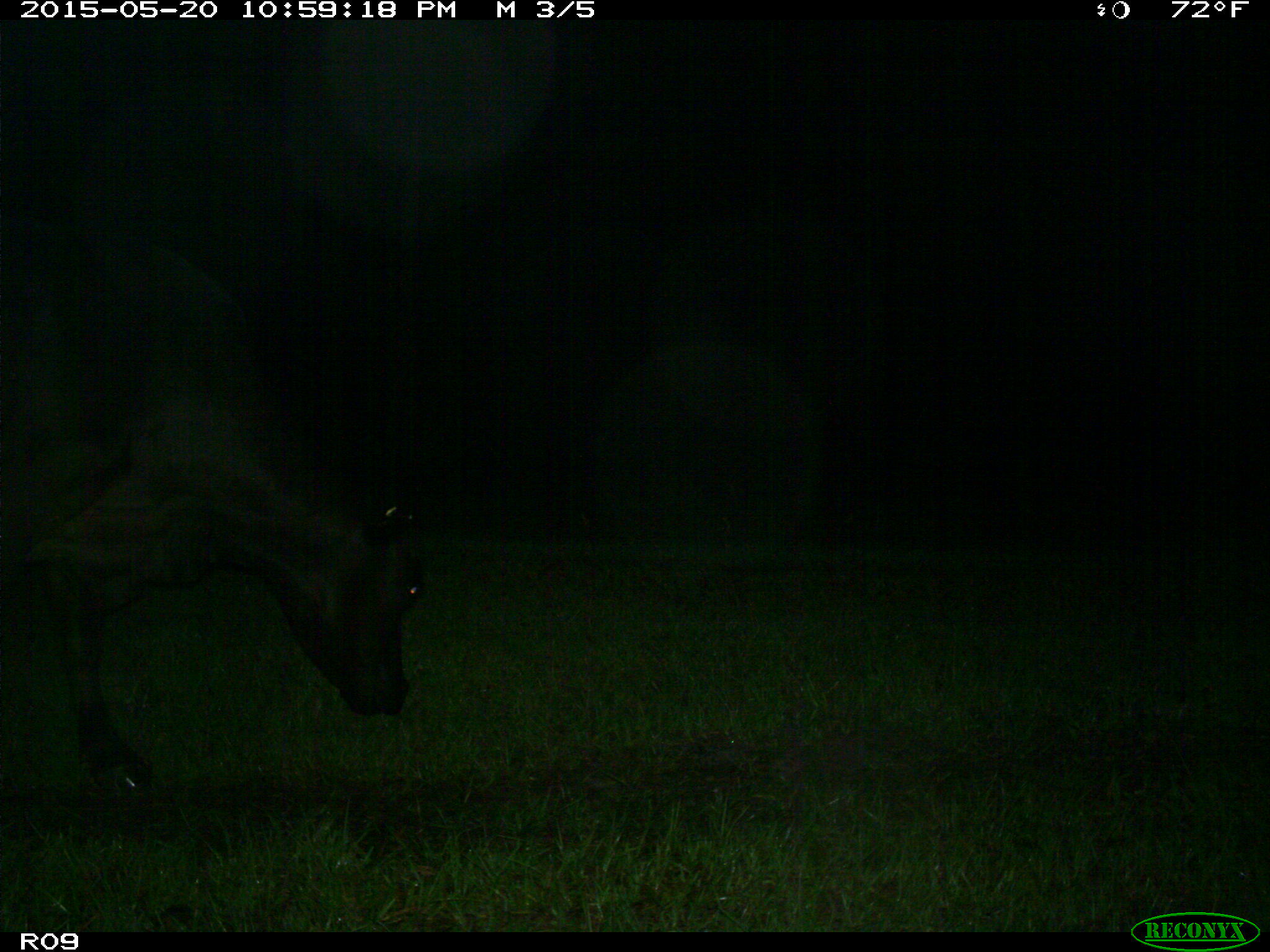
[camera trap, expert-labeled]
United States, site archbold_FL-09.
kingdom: Animalia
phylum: Chordata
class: Mammalia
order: Artiodactyla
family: Bovidae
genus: Bos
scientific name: Bos taurus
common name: domestic cow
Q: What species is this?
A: Bos taurus (domestic cow).